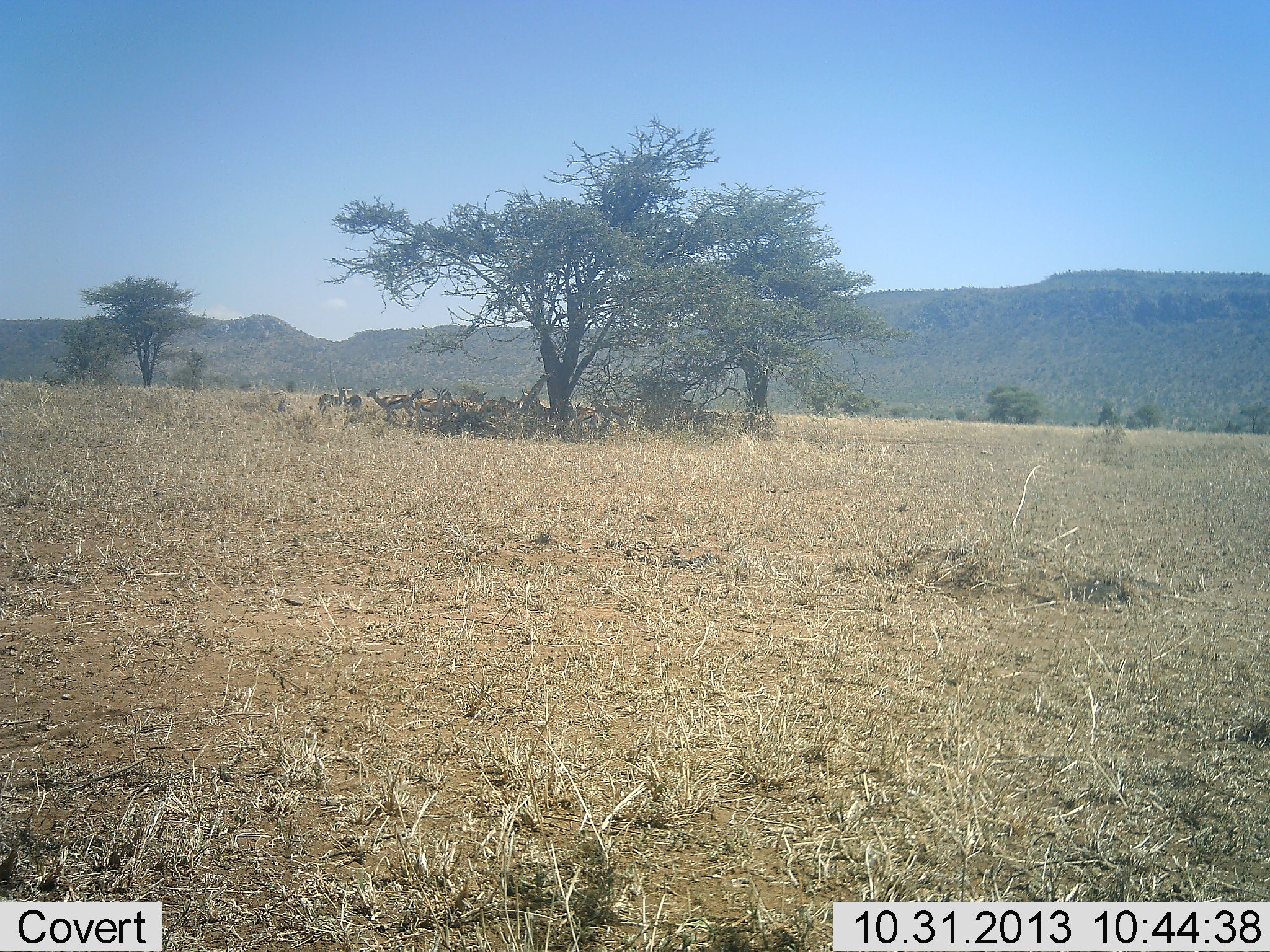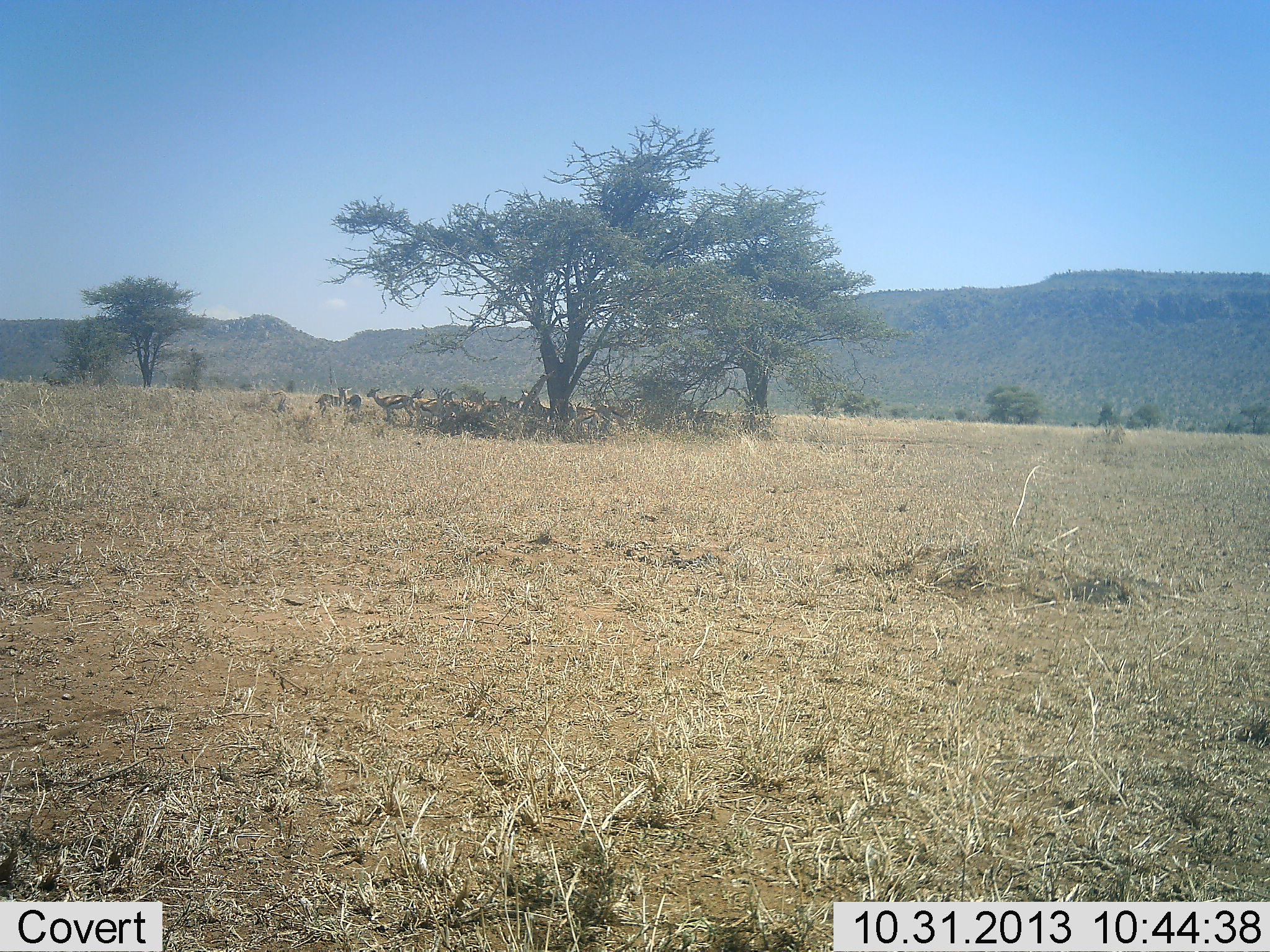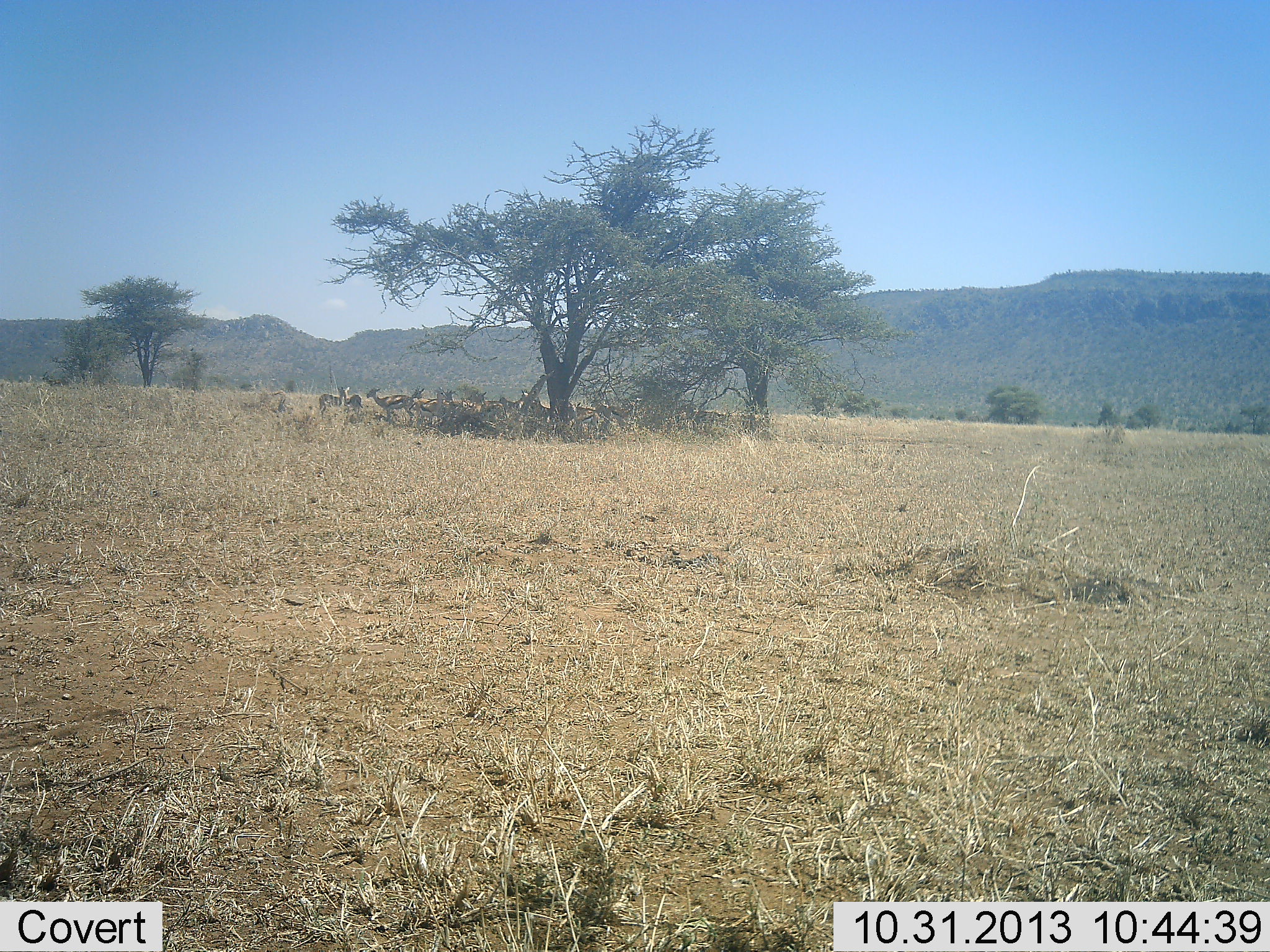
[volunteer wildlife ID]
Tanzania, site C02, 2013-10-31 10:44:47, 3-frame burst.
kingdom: Animalia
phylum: Chordata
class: Mammalia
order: Artiodactyla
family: Bovidae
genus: Eudorcas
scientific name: Eudorcas thomsonii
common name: thomson's gazelle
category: gazellethomsons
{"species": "gazellethomsons (thomson's gazelle) (Eudorcas thomsonii)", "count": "10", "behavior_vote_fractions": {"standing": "80%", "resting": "70%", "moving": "10%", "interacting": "0%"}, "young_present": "0%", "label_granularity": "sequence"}